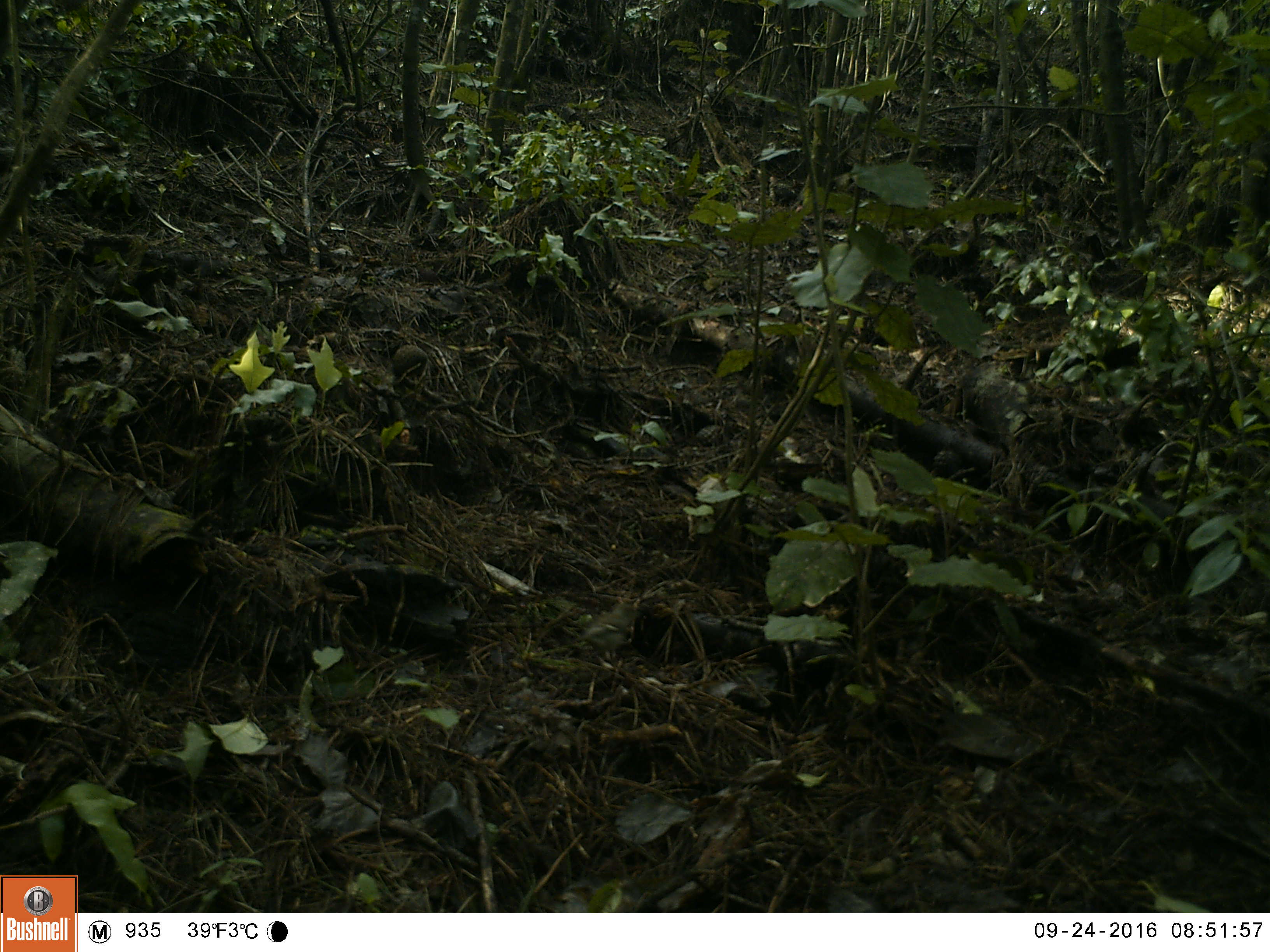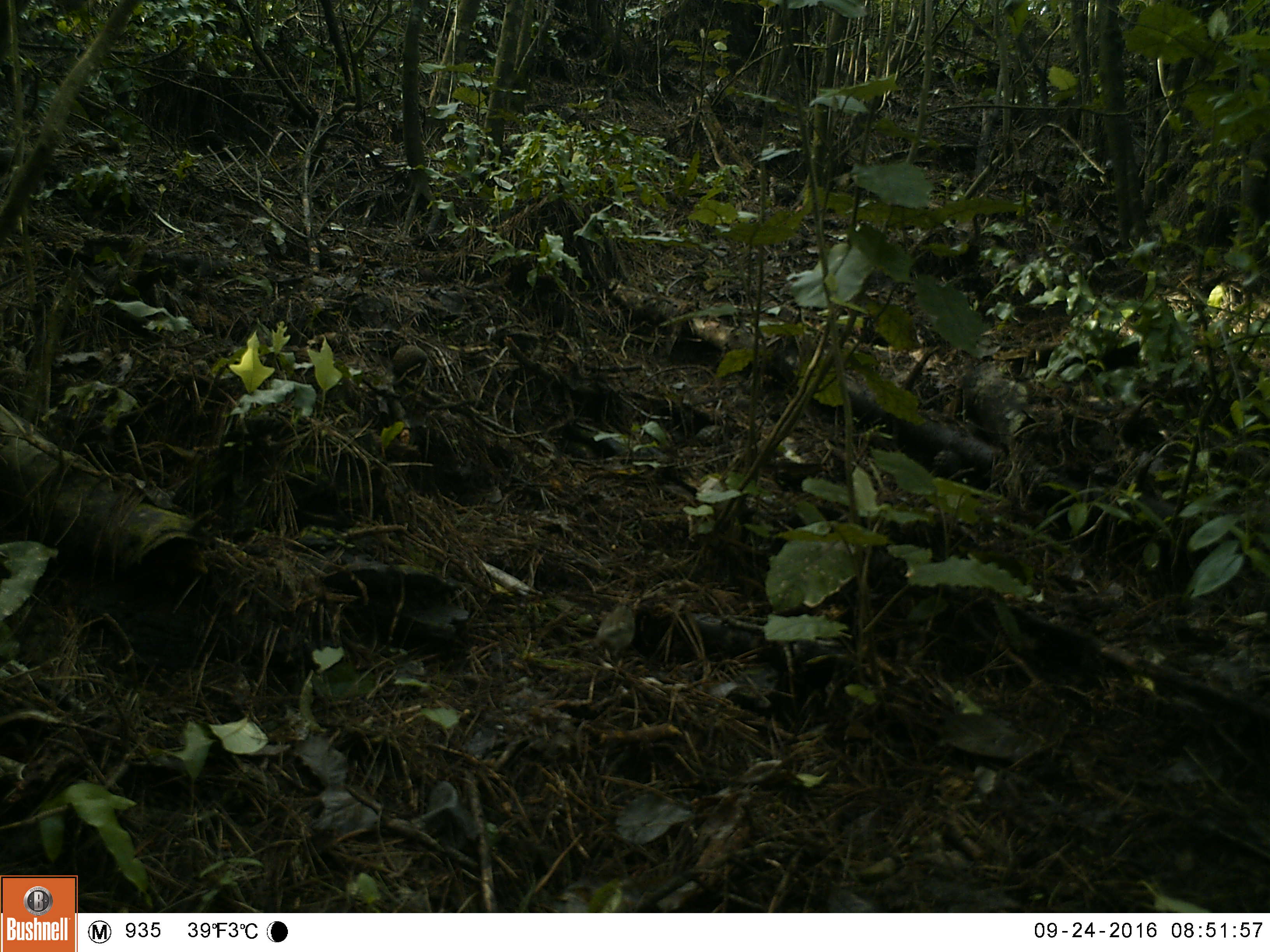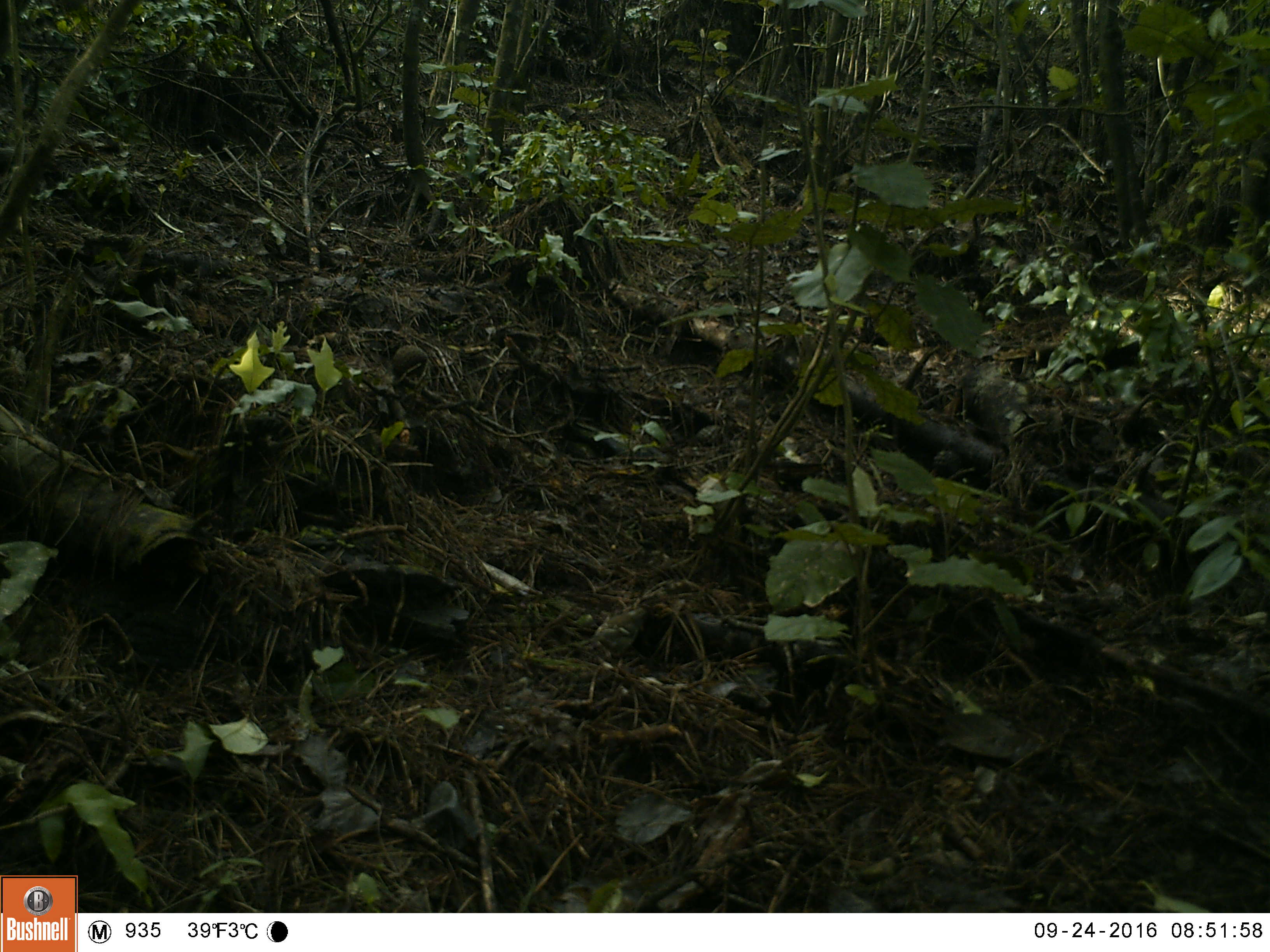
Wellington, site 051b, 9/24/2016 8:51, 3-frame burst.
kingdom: Animalia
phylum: Chordata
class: Aves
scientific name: Aves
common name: bird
Bird (Aves).